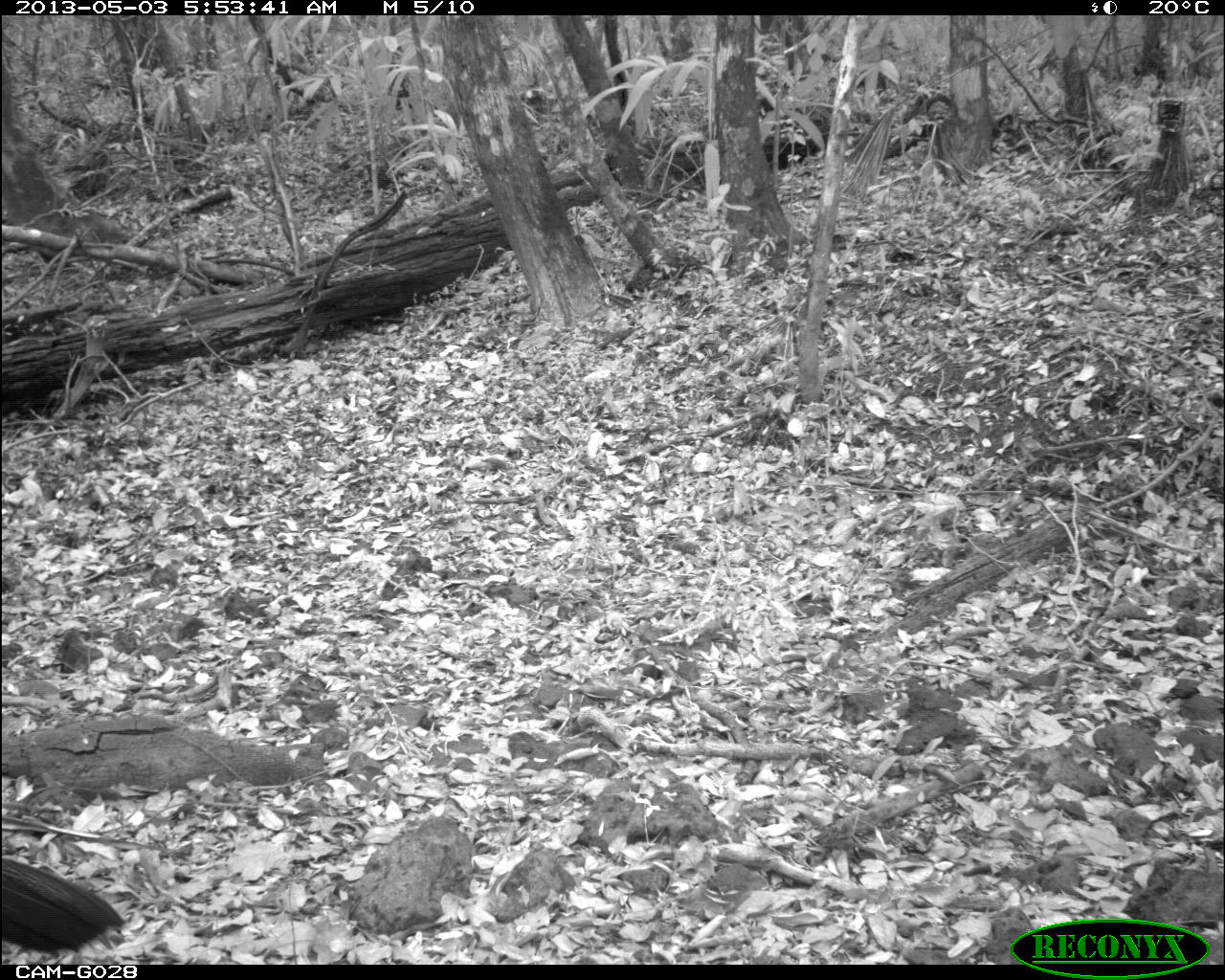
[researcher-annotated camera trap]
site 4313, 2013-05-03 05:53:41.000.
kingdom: Animalia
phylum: Chordata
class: Aves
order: Galliformes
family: Cracidae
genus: Crax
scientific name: Crax rubra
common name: great curassow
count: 1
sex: female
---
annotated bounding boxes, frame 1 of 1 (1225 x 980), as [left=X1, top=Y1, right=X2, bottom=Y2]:
crax rubra: [left=0, top=857, right=126, bottom=964]